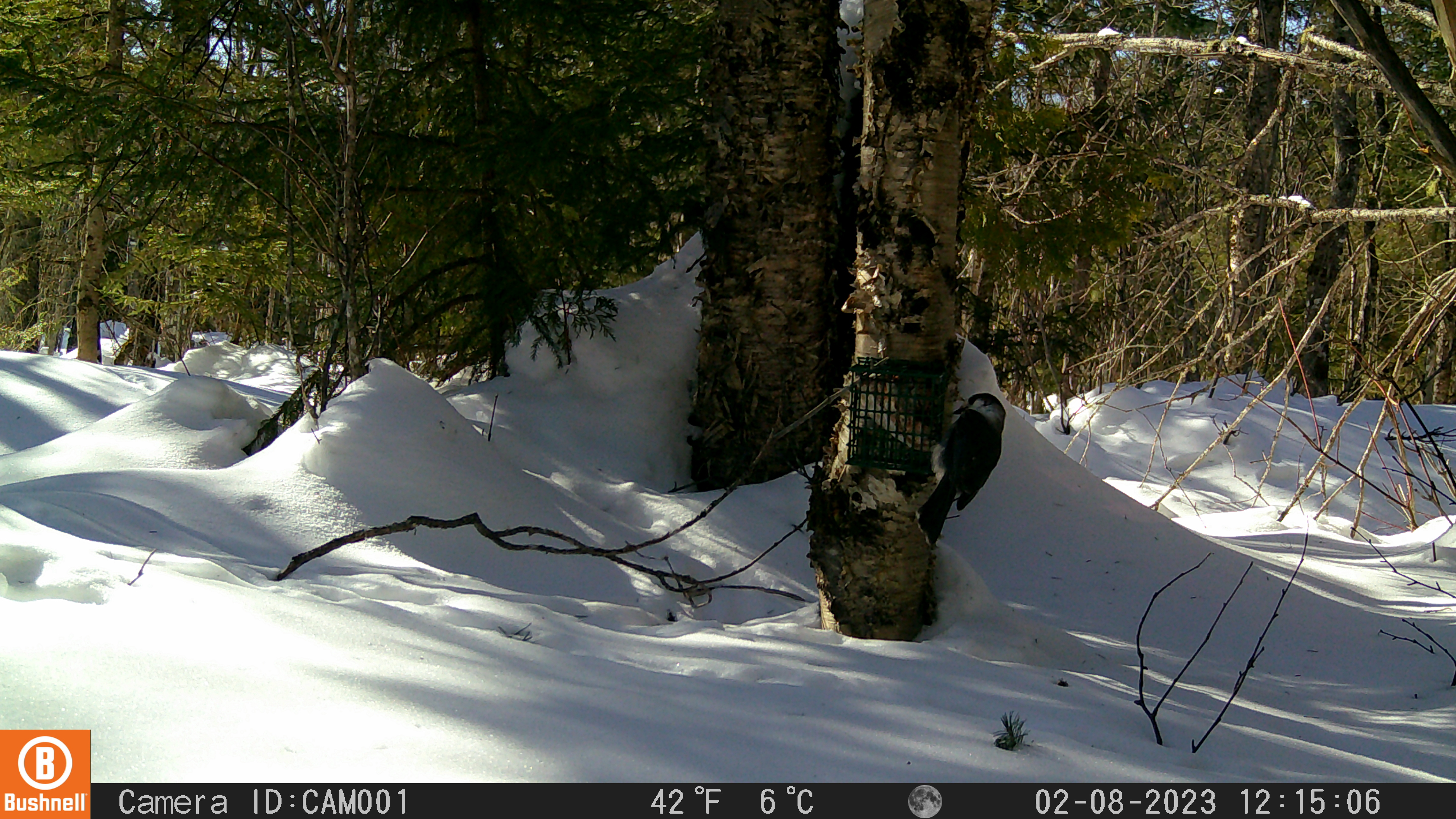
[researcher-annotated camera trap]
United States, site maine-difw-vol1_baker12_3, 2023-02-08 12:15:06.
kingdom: Animalia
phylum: Chordata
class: Aves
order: Passeriformes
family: Corvidae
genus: Perisoreus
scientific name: Perisoreus canadensis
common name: canada jay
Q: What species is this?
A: Canada jay (Perisoreus canadensis).